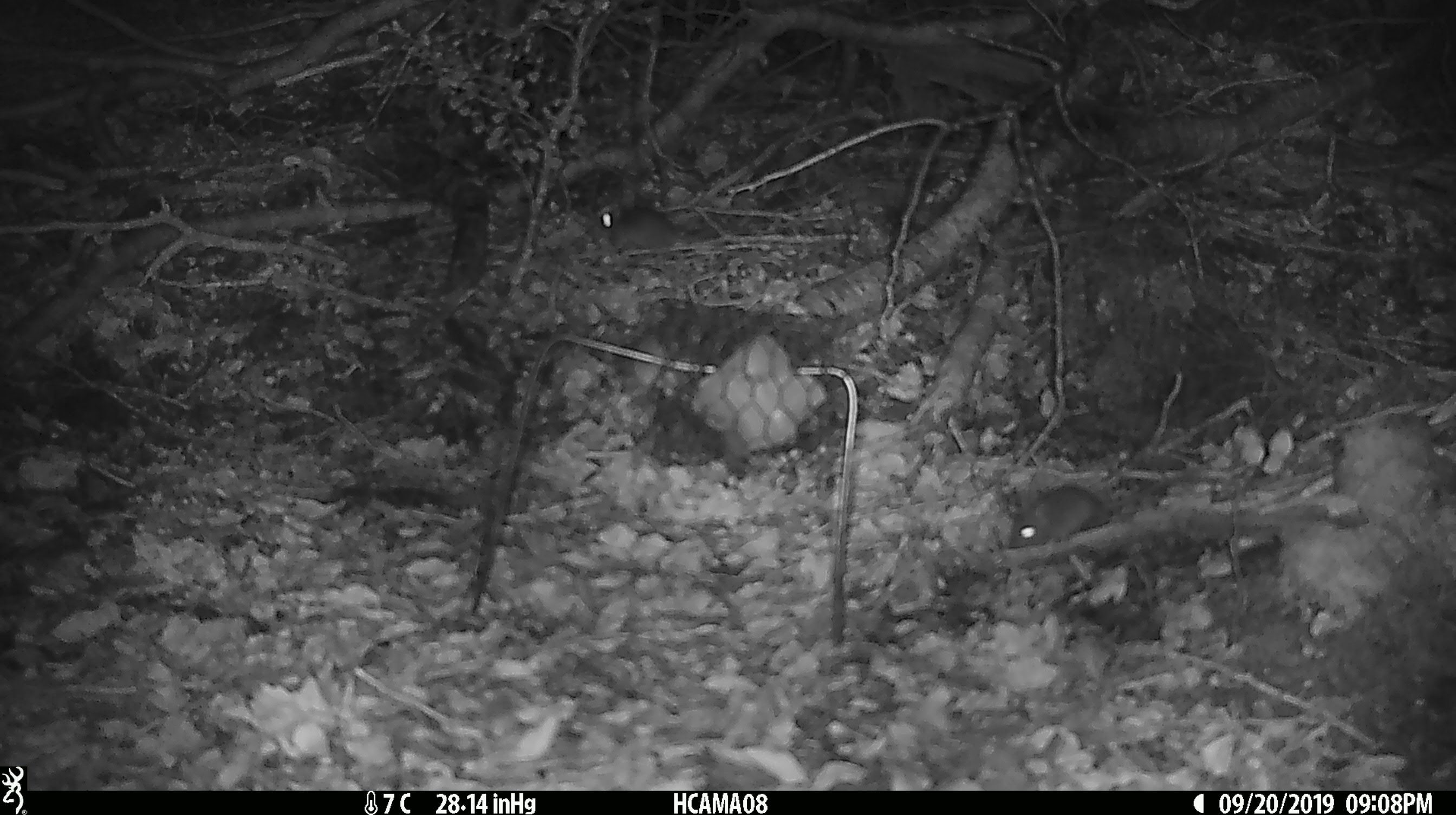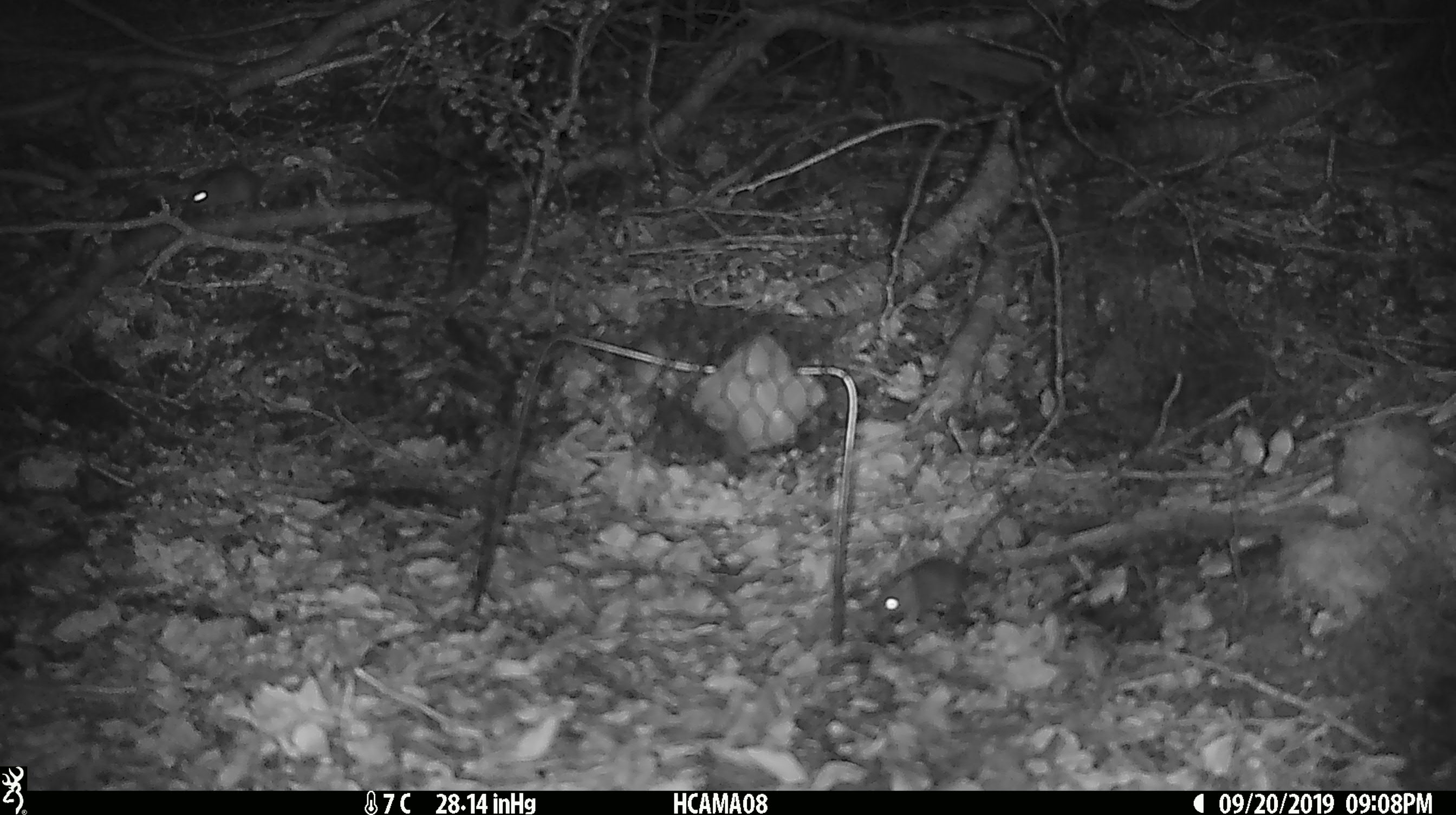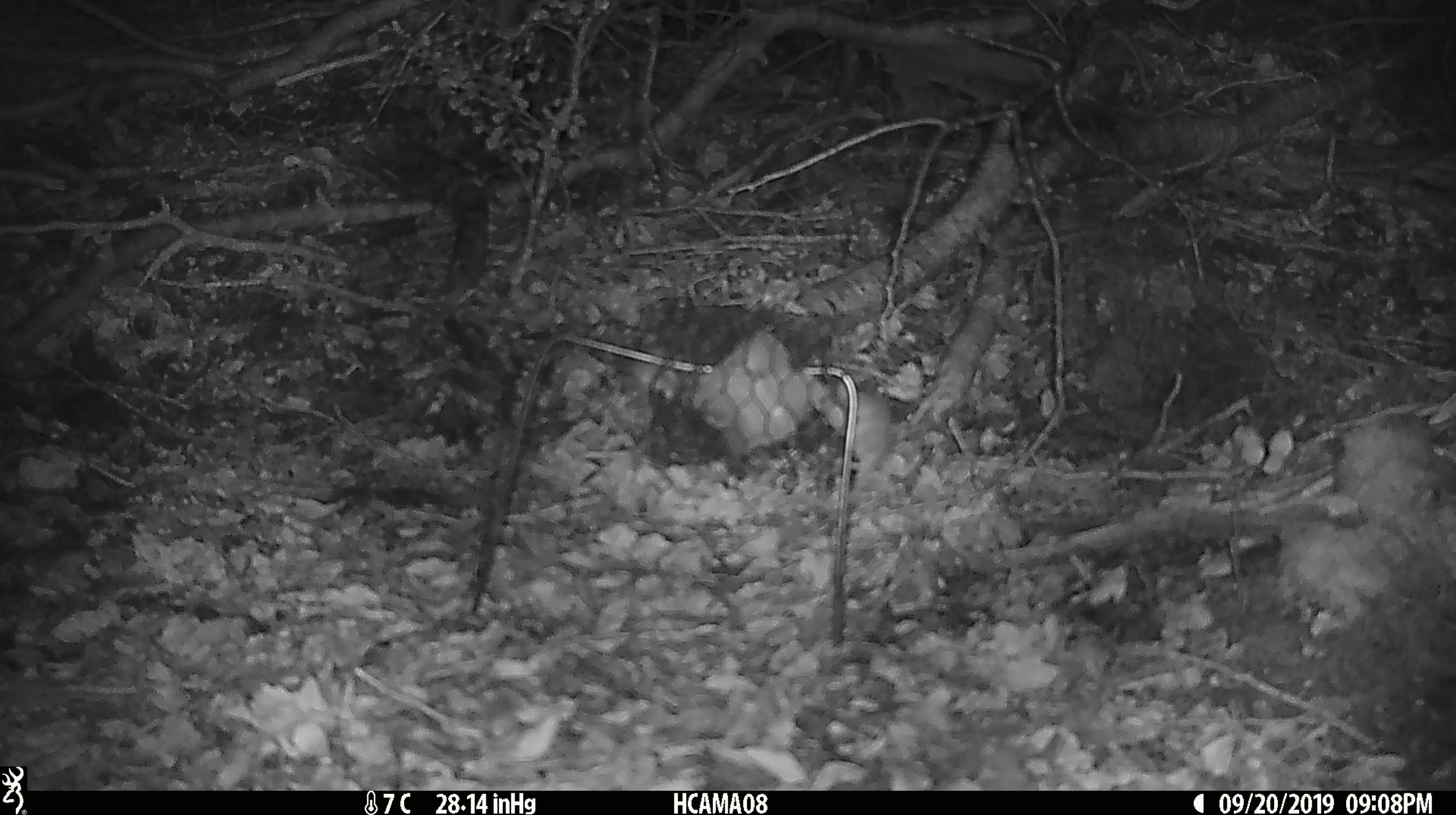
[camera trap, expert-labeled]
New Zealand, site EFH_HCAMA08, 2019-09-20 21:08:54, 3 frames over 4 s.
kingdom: Animalia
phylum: Chordata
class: Mammalia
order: Rodentia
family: Muridae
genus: Mus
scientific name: Mus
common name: mouse